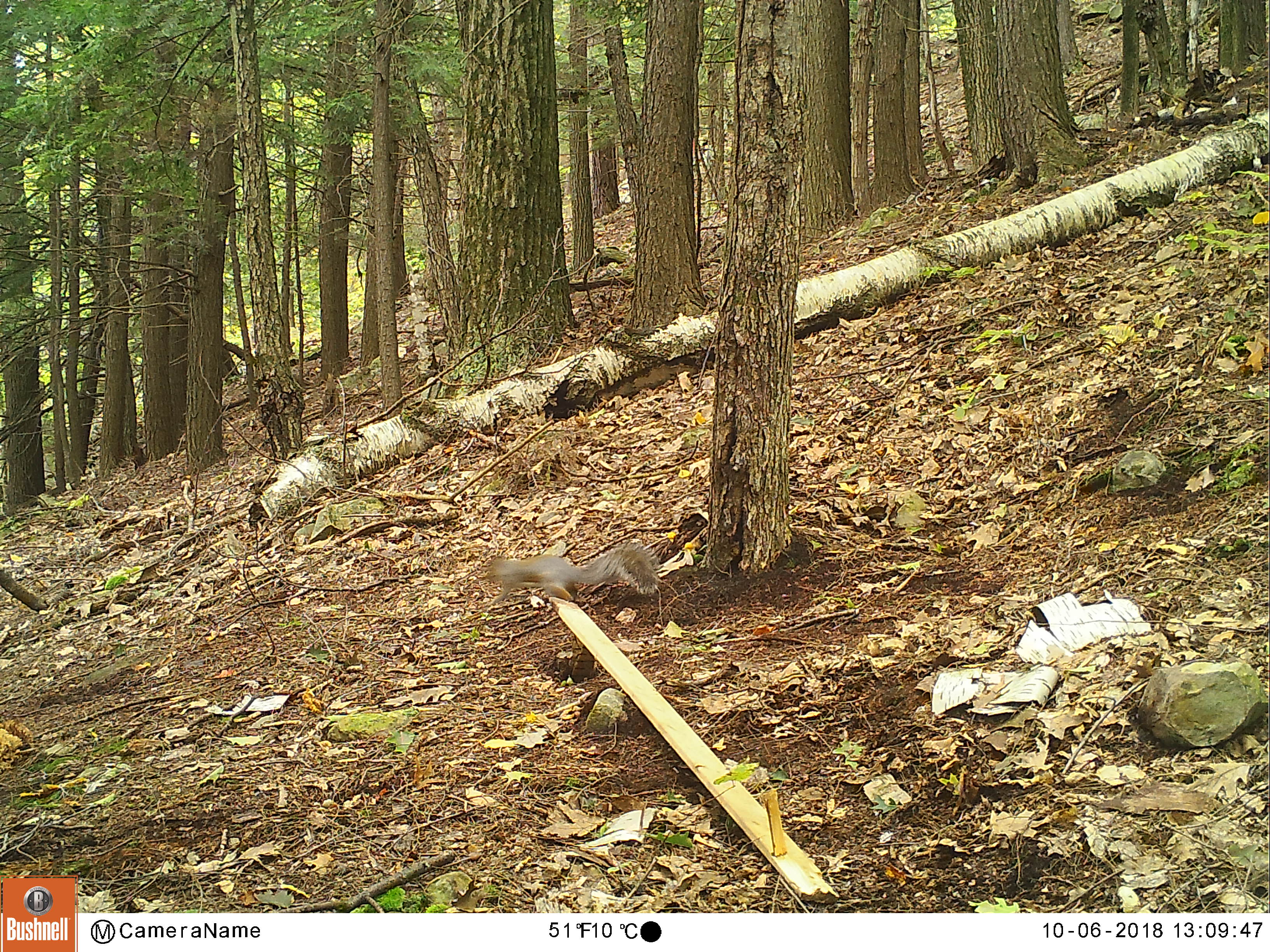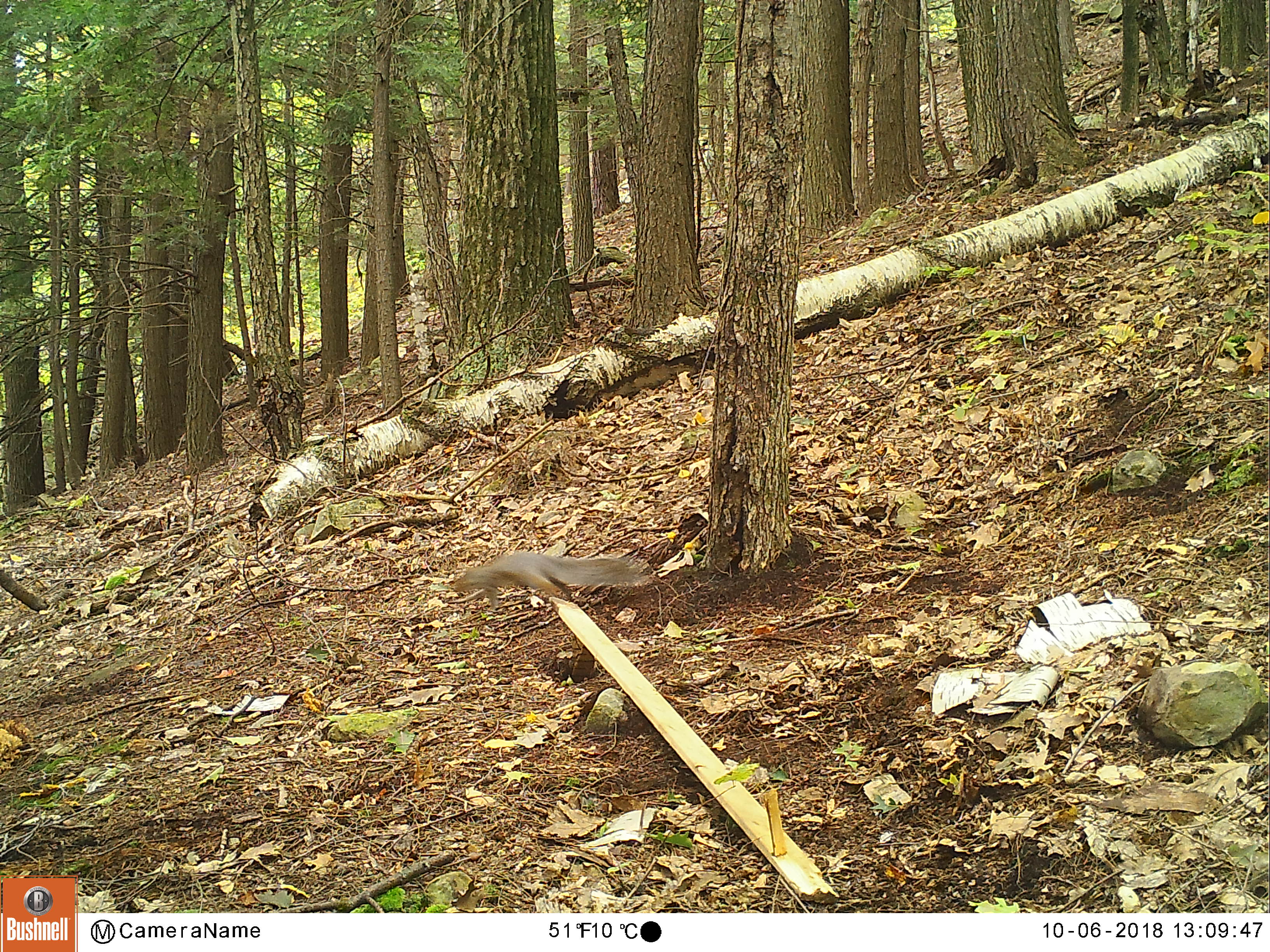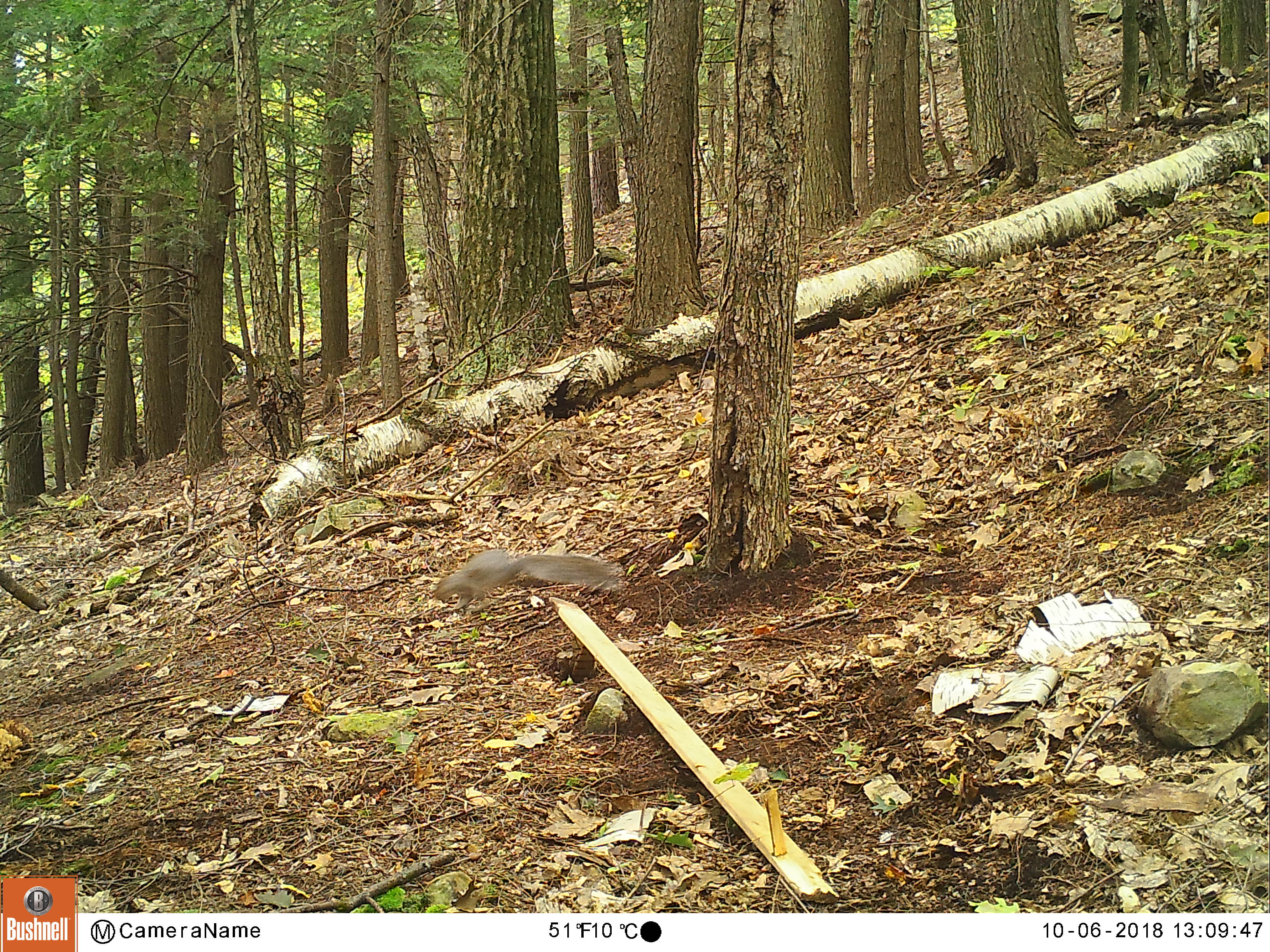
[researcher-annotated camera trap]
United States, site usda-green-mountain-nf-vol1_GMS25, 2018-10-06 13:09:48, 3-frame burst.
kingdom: Animalia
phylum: Chordata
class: Mammalia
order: Rodentia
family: Sciuridae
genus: Sciurus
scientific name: Sciurus carolinensis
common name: gray squirrel